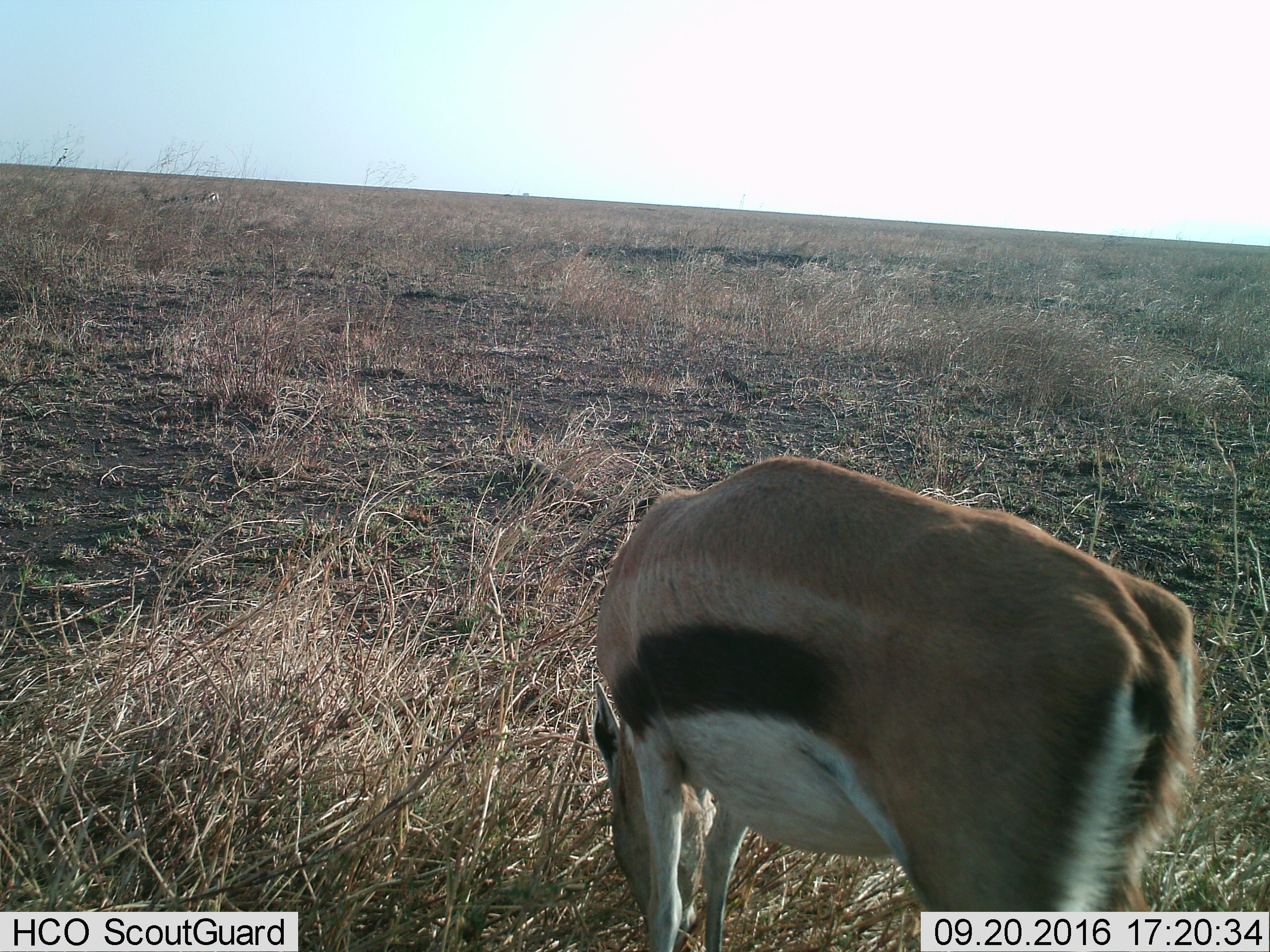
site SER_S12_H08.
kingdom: Animalia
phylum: Chordata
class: Mammalia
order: Artiodactyla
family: Bovidae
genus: Eudorcas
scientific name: Eudorcas thomsonii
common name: thomson's gazelle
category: gazellethomsons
Gazellethomsons (thomson's gazelle) (Eudorcas thomsonii), count 1. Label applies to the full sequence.